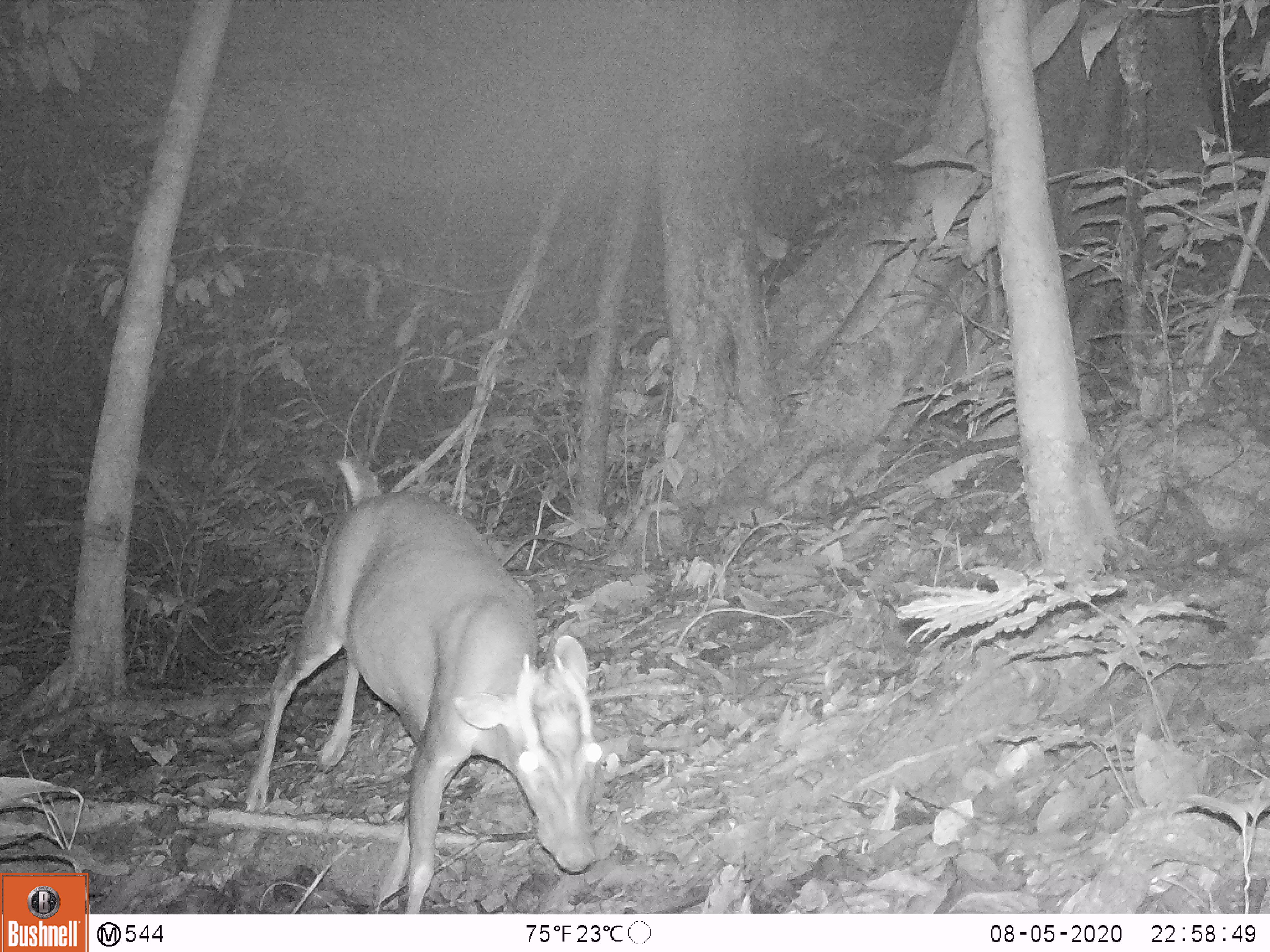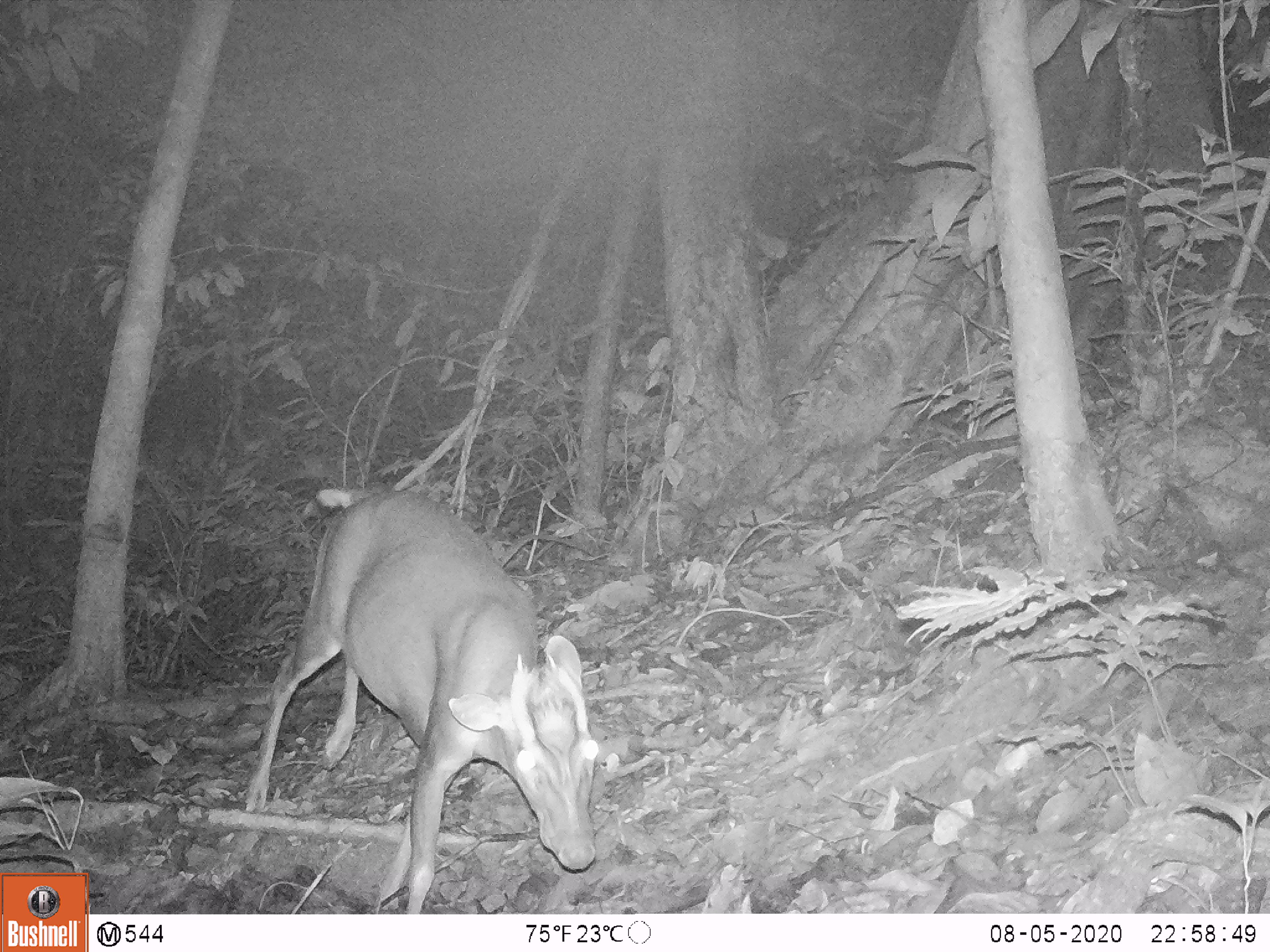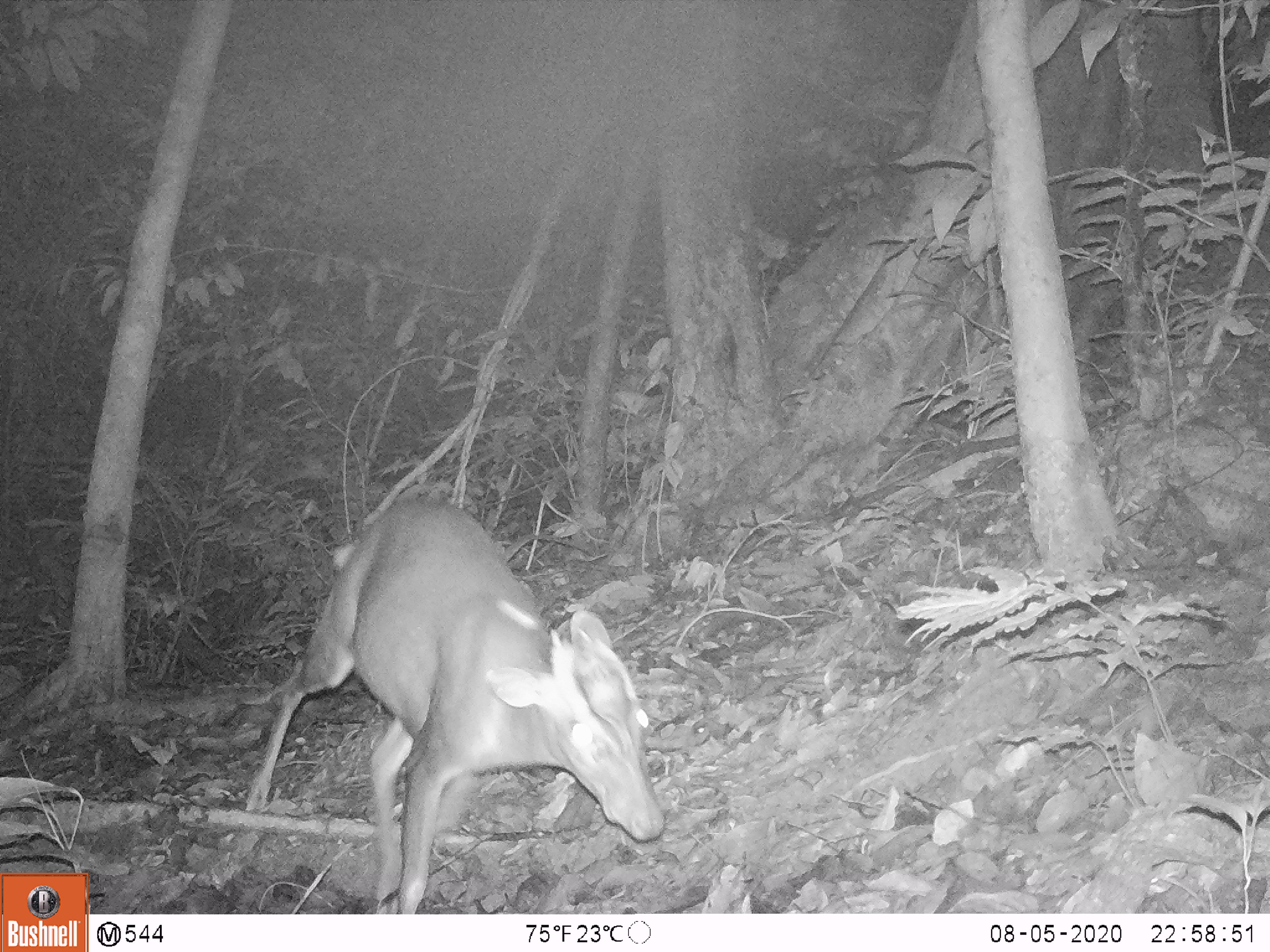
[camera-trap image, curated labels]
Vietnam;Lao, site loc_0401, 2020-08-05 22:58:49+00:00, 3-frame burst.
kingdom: Animalia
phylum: Chordata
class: Mammalia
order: Artiodactyla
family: Cervidae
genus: Muntiacus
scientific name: Muntiacus rooseveltorum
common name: roosevelt's muntjac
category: roosevelts muntjac group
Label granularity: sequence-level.